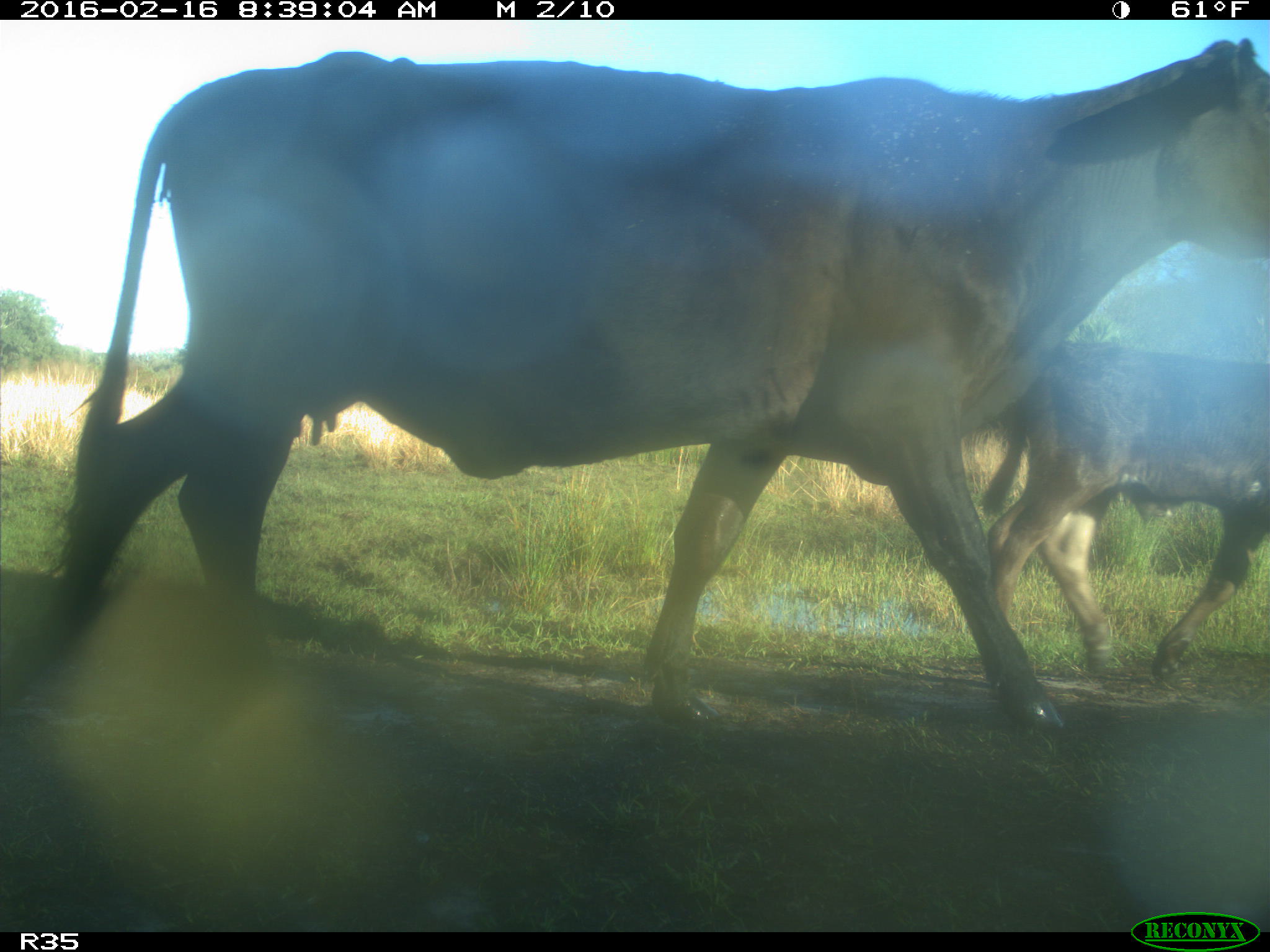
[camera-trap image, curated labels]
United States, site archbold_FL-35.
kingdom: Animalia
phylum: Chordata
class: Mammalia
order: Artiodactyla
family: Bovidae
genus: Bos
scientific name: Bos taurus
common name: domestic cow